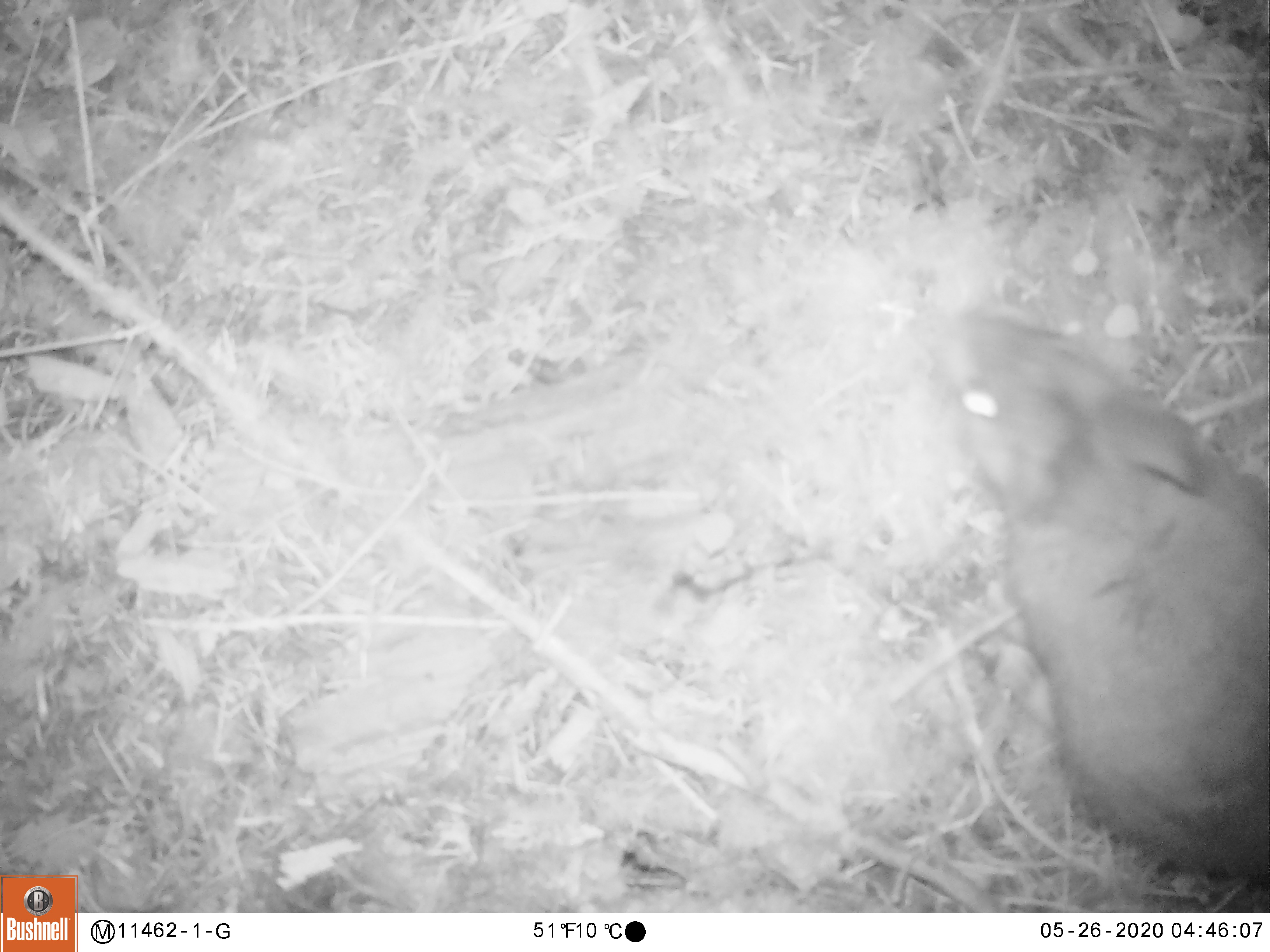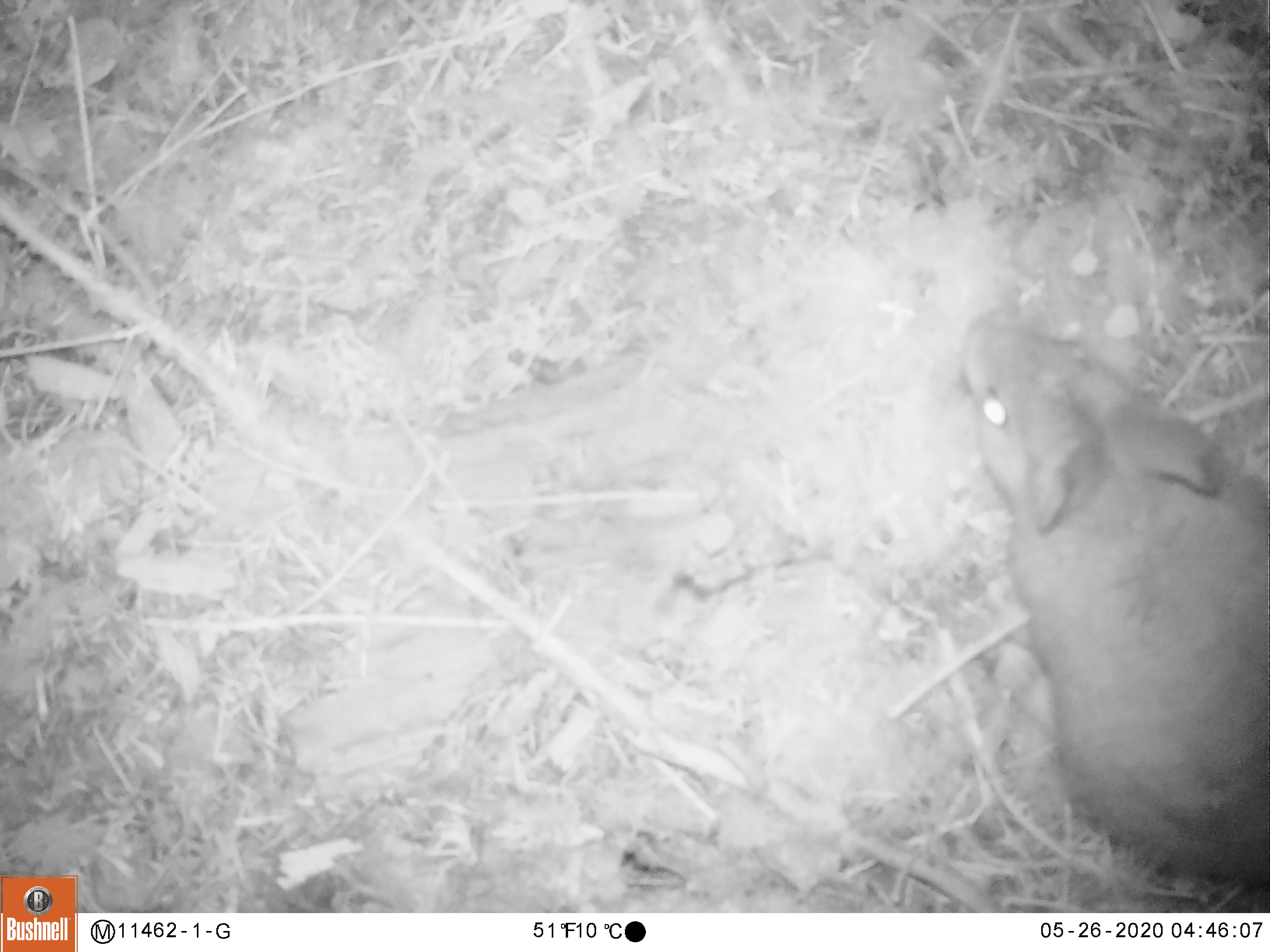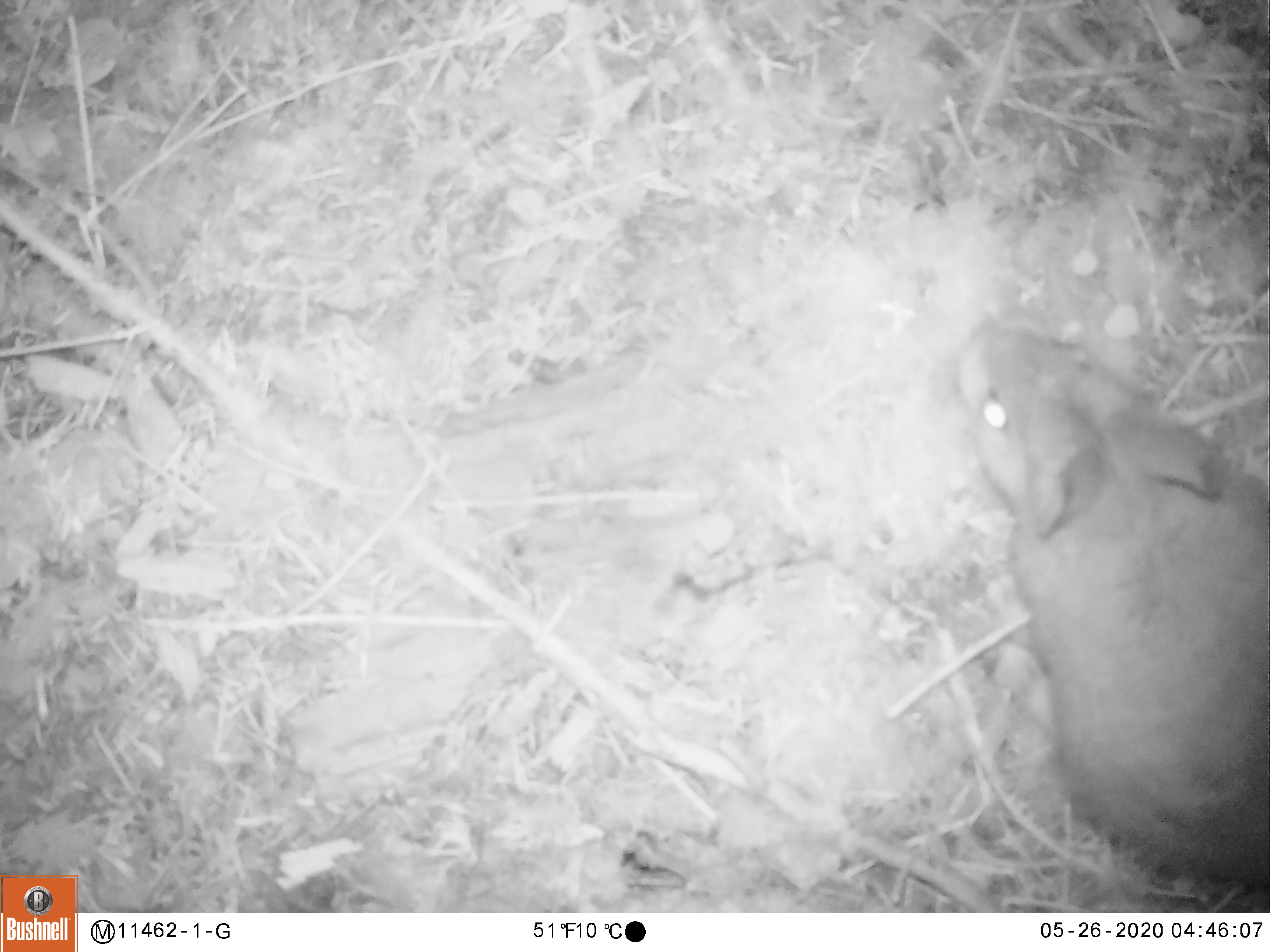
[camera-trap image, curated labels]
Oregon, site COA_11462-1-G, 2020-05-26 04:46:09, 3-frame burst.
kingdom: Animalia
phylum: Chordata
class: Mammalia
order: Lagomorpha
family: Leporidae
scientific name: Leporidae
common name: hares and rabbits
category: leporidae family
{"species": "leporidae family (hares and rabbits) (Leporidae)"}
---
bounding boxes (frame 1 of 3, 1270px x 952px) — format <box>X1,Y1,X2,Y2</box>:
leporidae family: <box>922,297,1265,891</box>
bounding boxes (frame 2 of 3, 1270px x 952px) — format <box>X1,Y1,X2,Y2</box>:
leporidae family: <box>952,303,1269,895</box>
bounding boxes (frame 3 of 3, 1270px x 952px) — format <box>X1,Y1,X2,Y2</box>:
leporidae family: <box>948,318,1265,889</box>